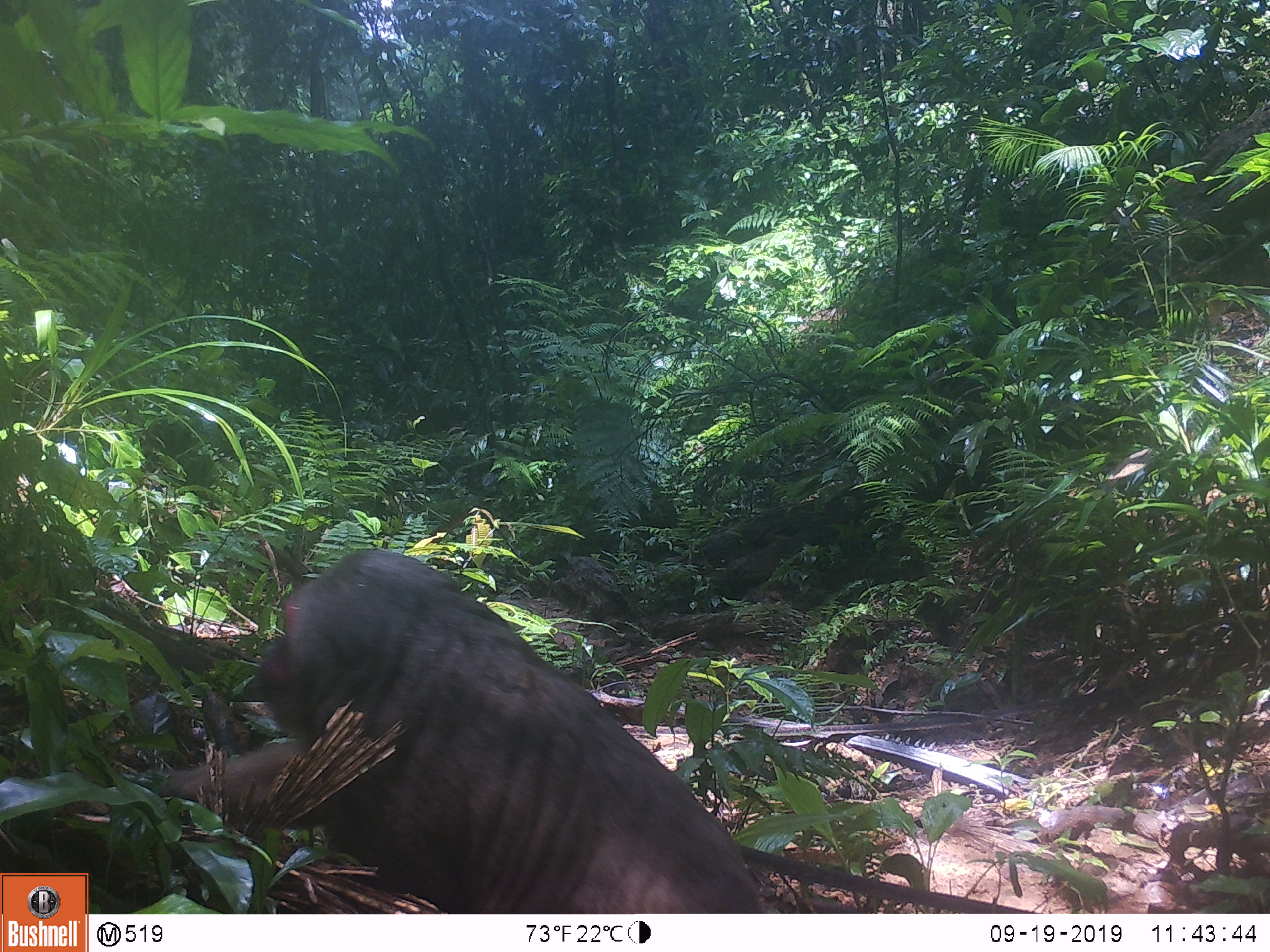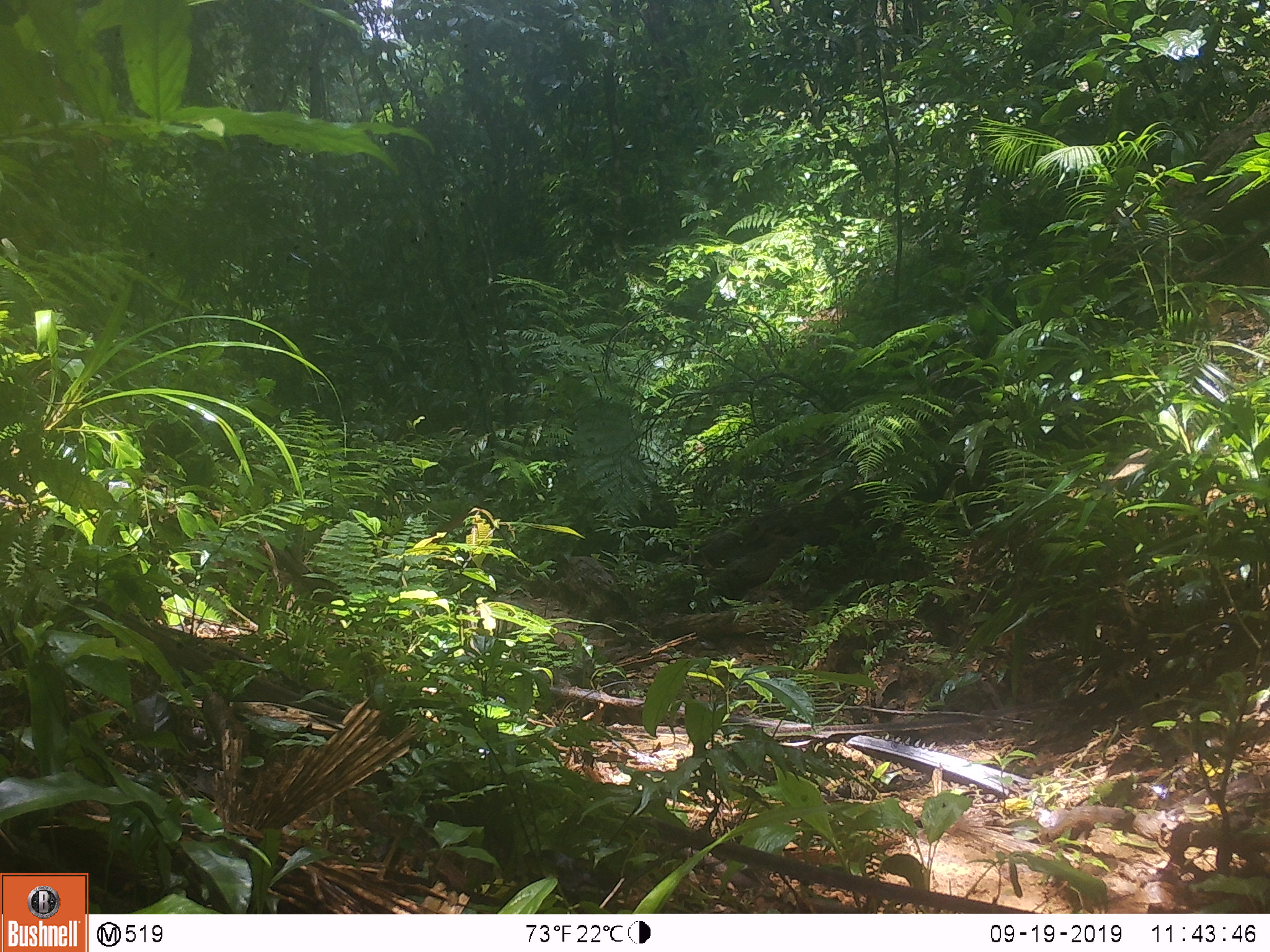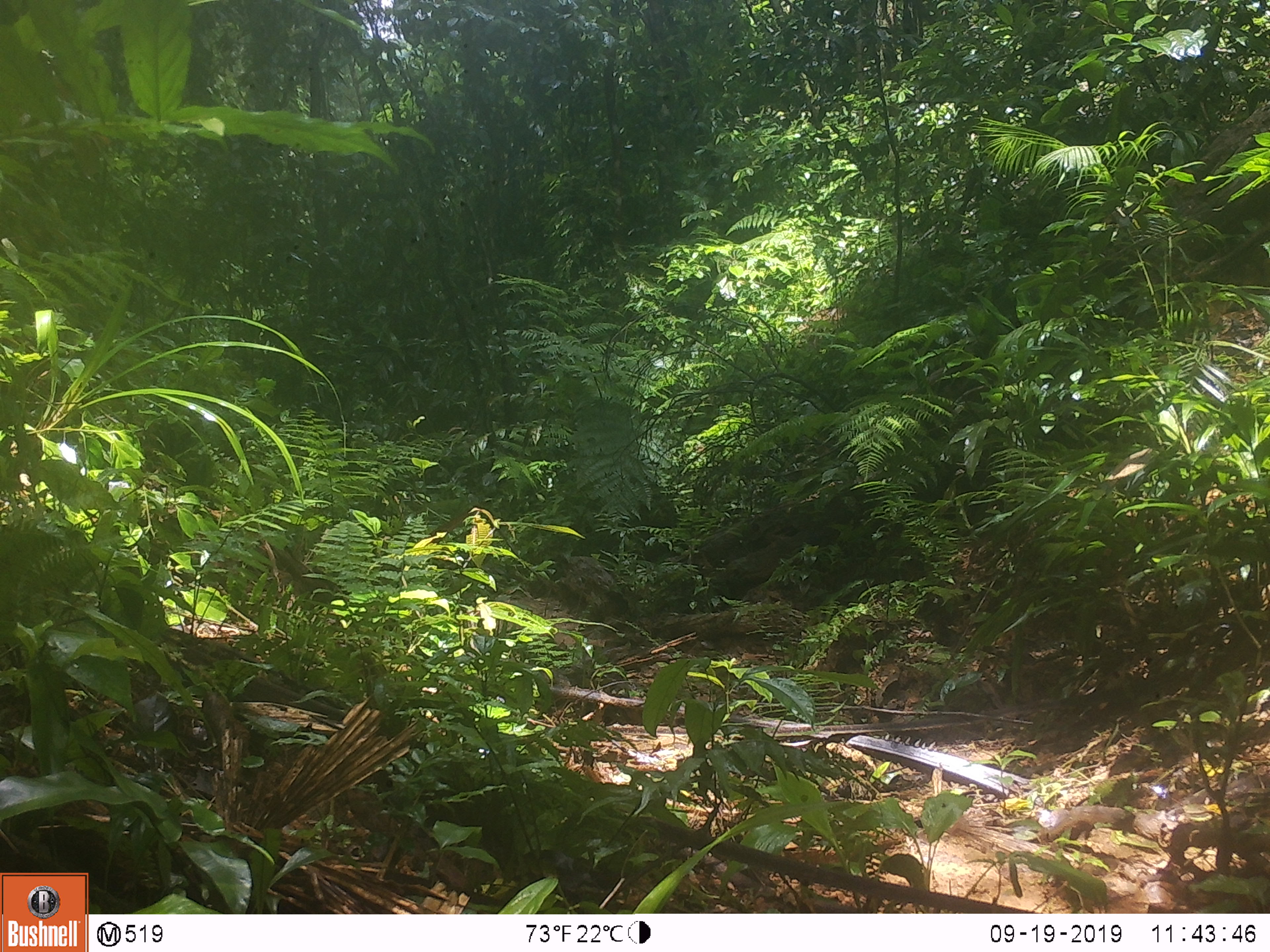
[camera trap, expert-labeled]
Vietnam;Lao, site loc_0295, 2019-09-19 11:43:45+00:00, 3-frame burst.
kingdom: Animalia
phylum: Chordata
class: Mammalia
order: Primates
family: Cercopithecidae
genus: Macaca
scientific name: Macaca arctoides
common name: stump-tailed macaque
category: stump tailed macaque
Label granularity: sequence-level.